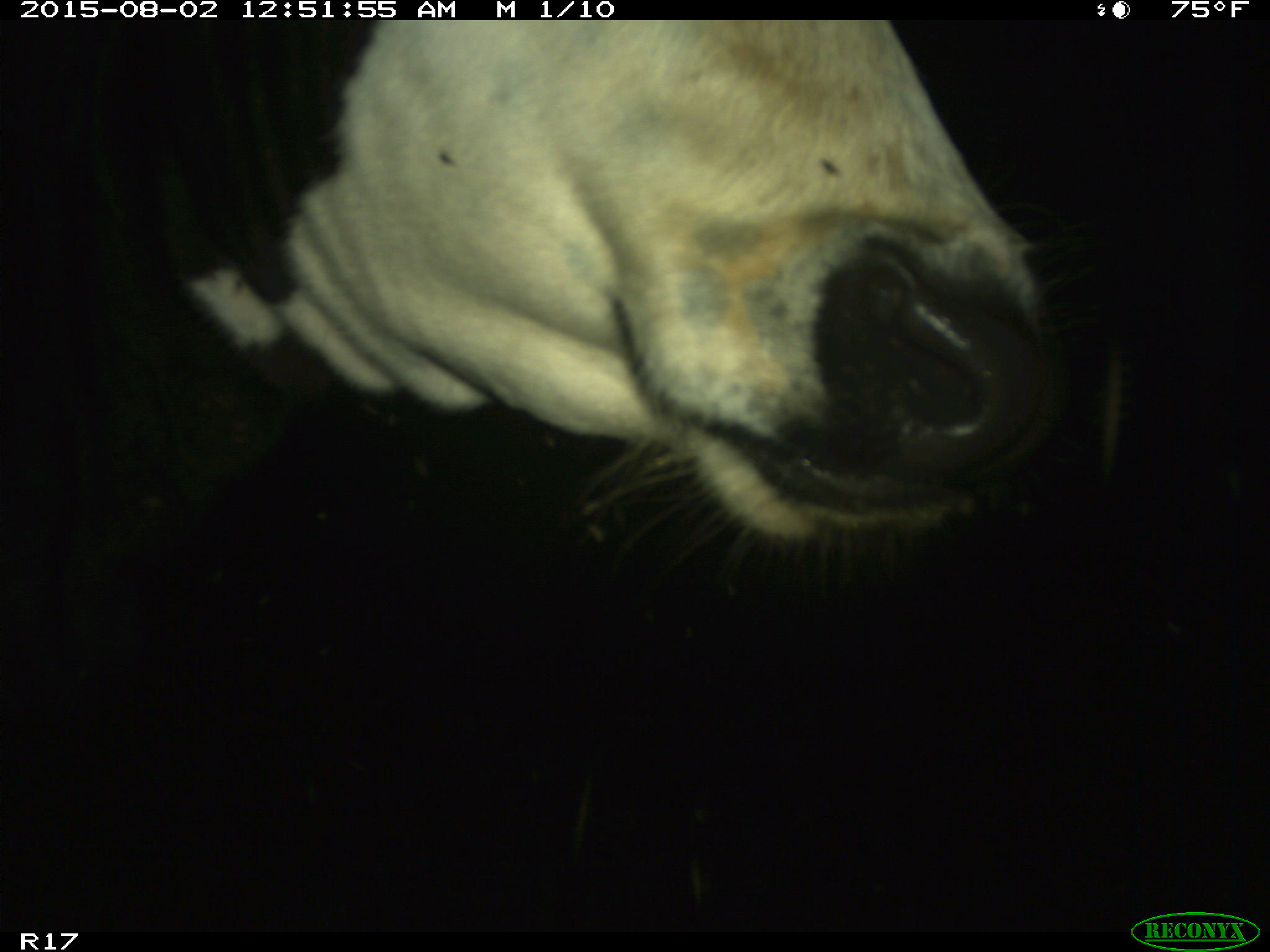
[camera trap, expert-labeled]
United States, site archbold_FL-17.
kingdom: Animalia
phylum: Chordata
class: Mammalia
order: Artiodactyla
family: Bovidae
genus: Bos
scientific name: Bos taurus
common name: domestic cow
Bos taurus (domestic cow).